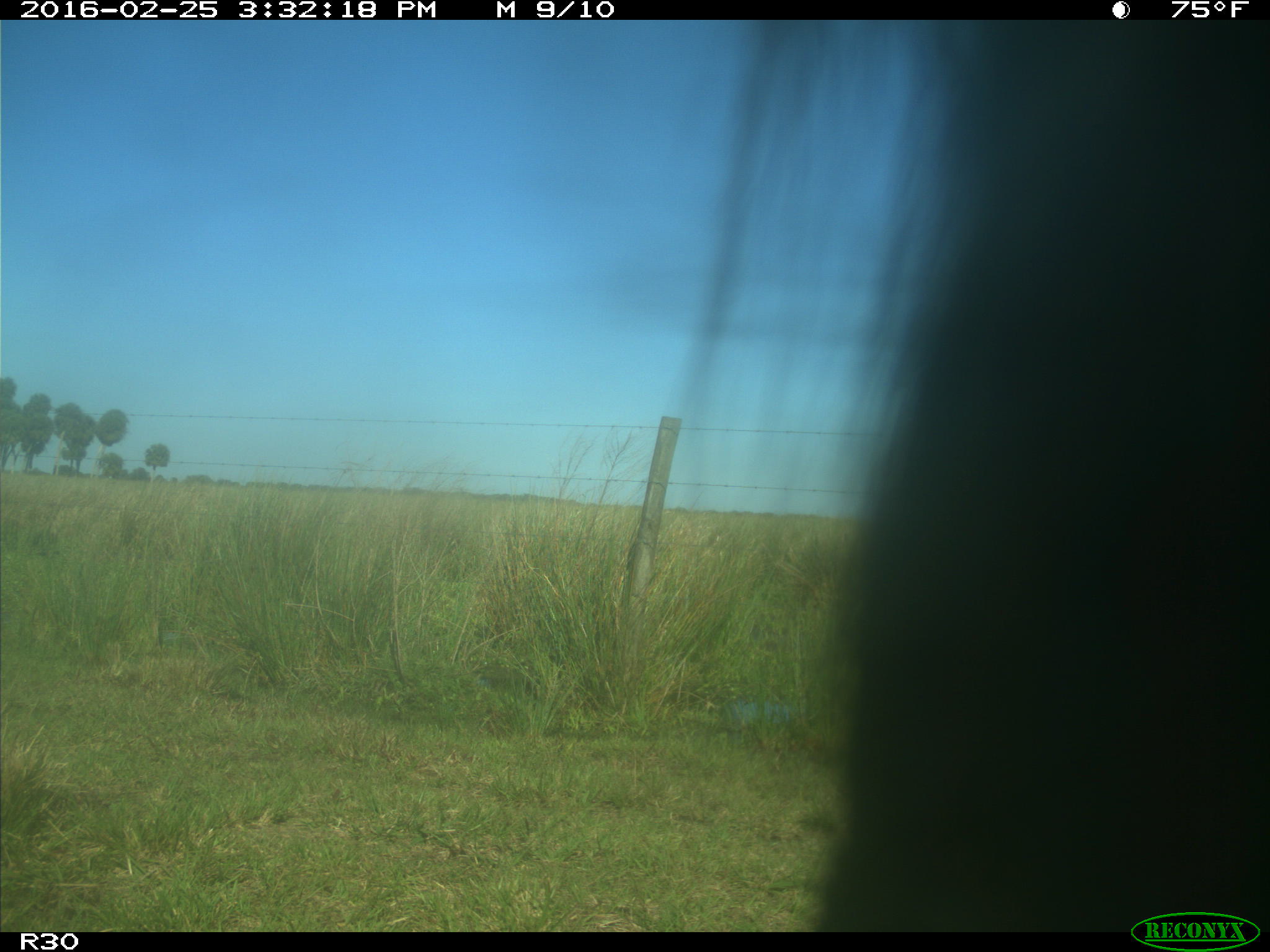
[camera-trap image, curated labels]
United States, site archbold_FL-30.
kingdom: Animalia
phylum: Chordata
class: Mammalia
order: Artiodactyla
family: Bovidae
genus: Bos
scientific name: Bos taurus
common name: domestic cow